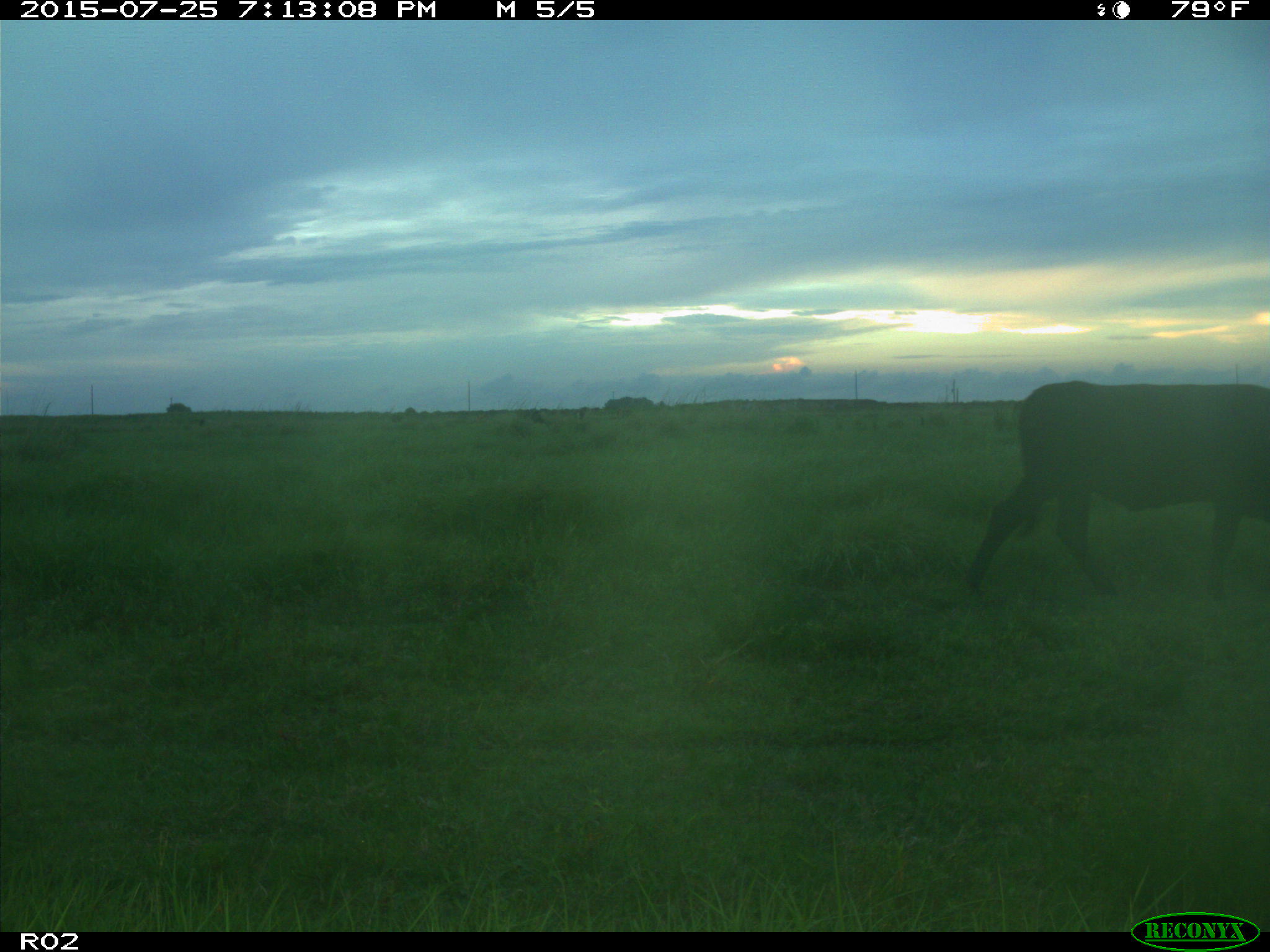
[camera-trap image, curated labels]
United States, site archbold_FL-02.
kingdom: Animalia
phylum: Chordata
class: Mammalia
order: Artiodactyla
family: Bovidae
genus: Bos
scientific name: Bos taurus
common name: domestic cow